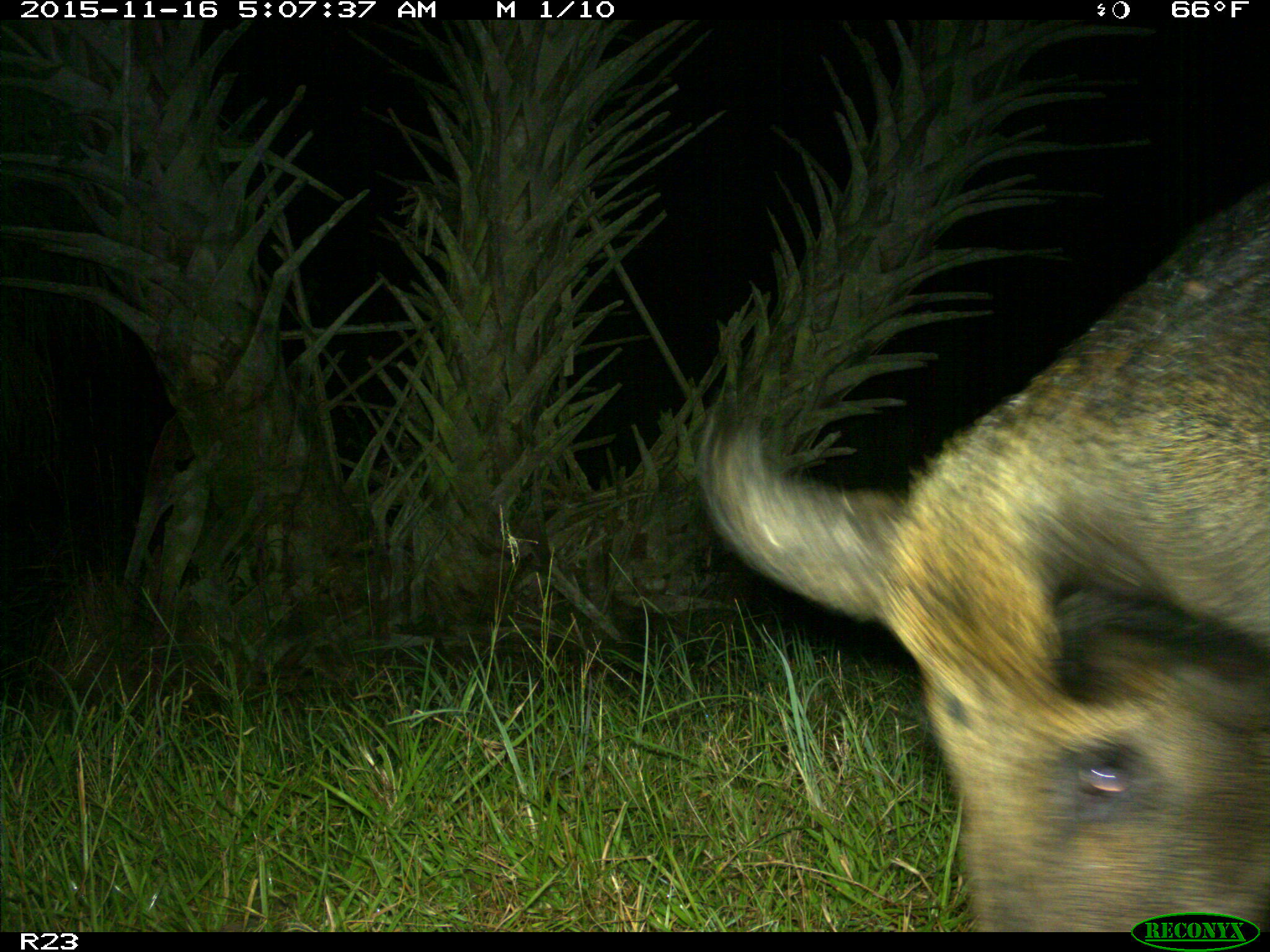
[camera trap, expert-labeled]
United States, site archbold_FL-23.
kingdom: Animalia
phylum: Chordata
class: Mammalia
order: Artiodactyla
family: Suidae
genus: Sus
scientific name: Sus scrofa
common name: wild boar